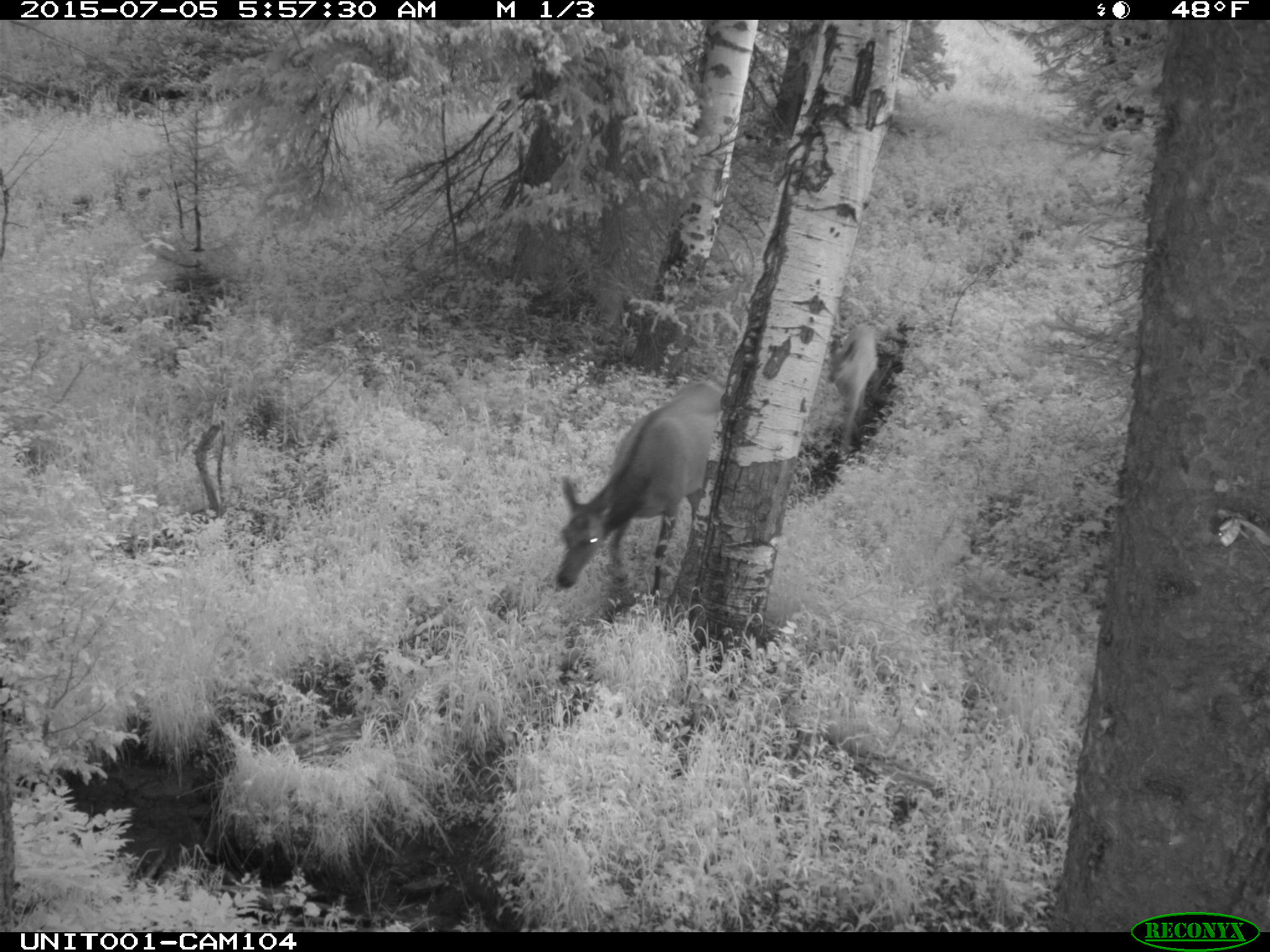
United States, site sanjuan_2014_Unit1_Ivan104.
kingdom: Animalia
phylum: Chordata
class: Mammalia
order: Artiodactyla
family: Cervidae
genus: Cervus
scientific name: Cervus elaphus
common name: red deer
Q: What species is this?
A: Cervus elaphus (red deer).